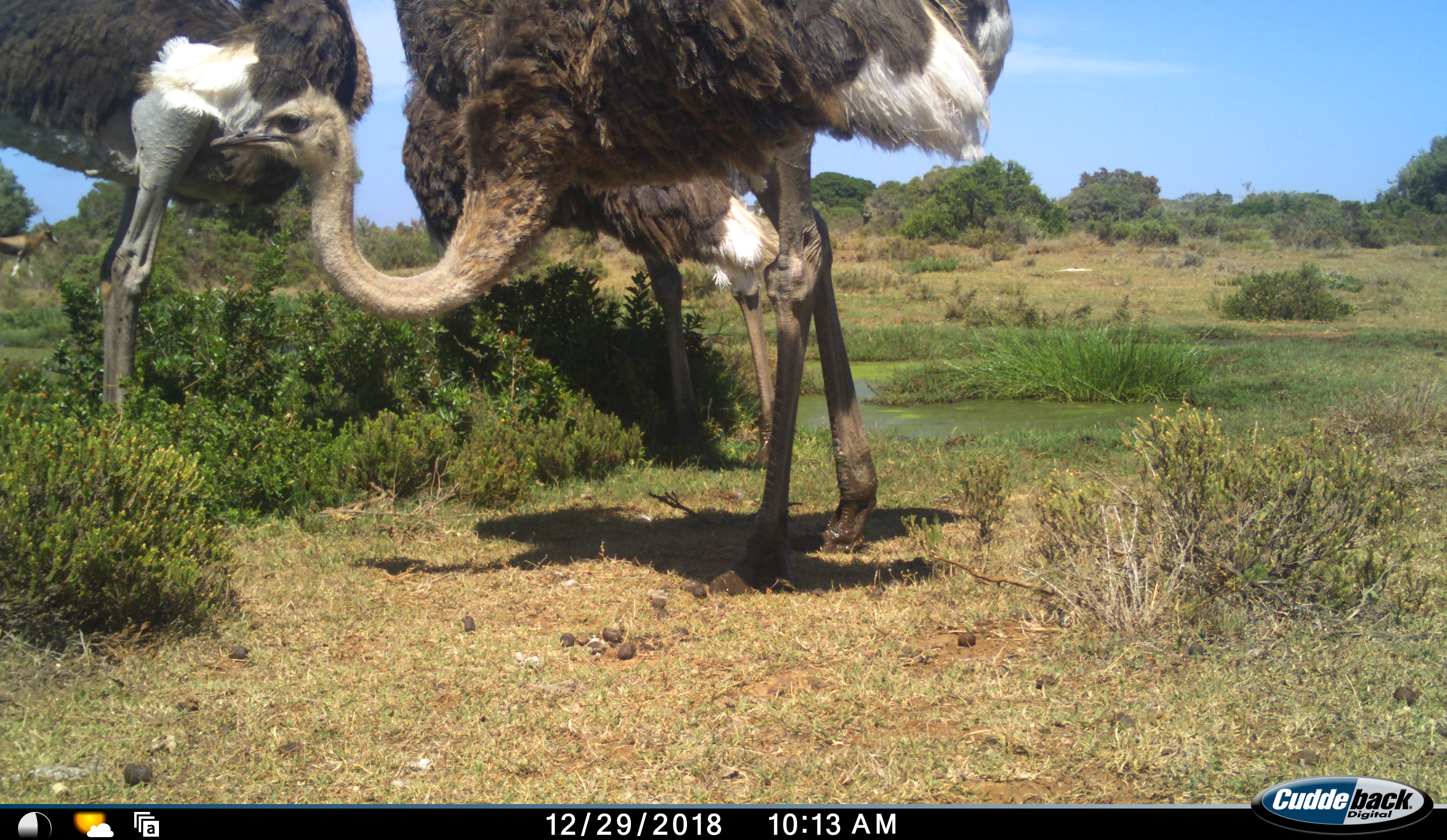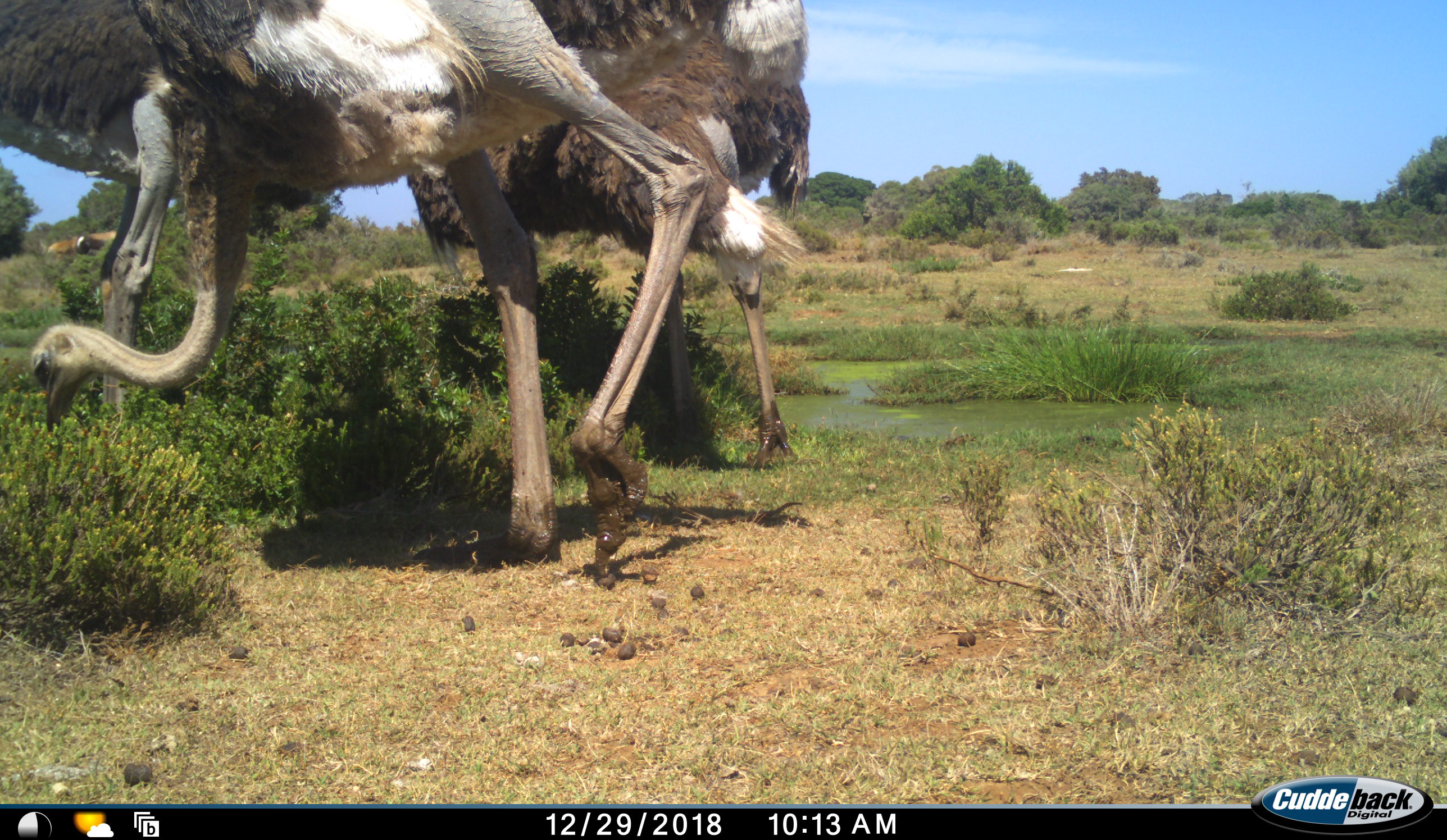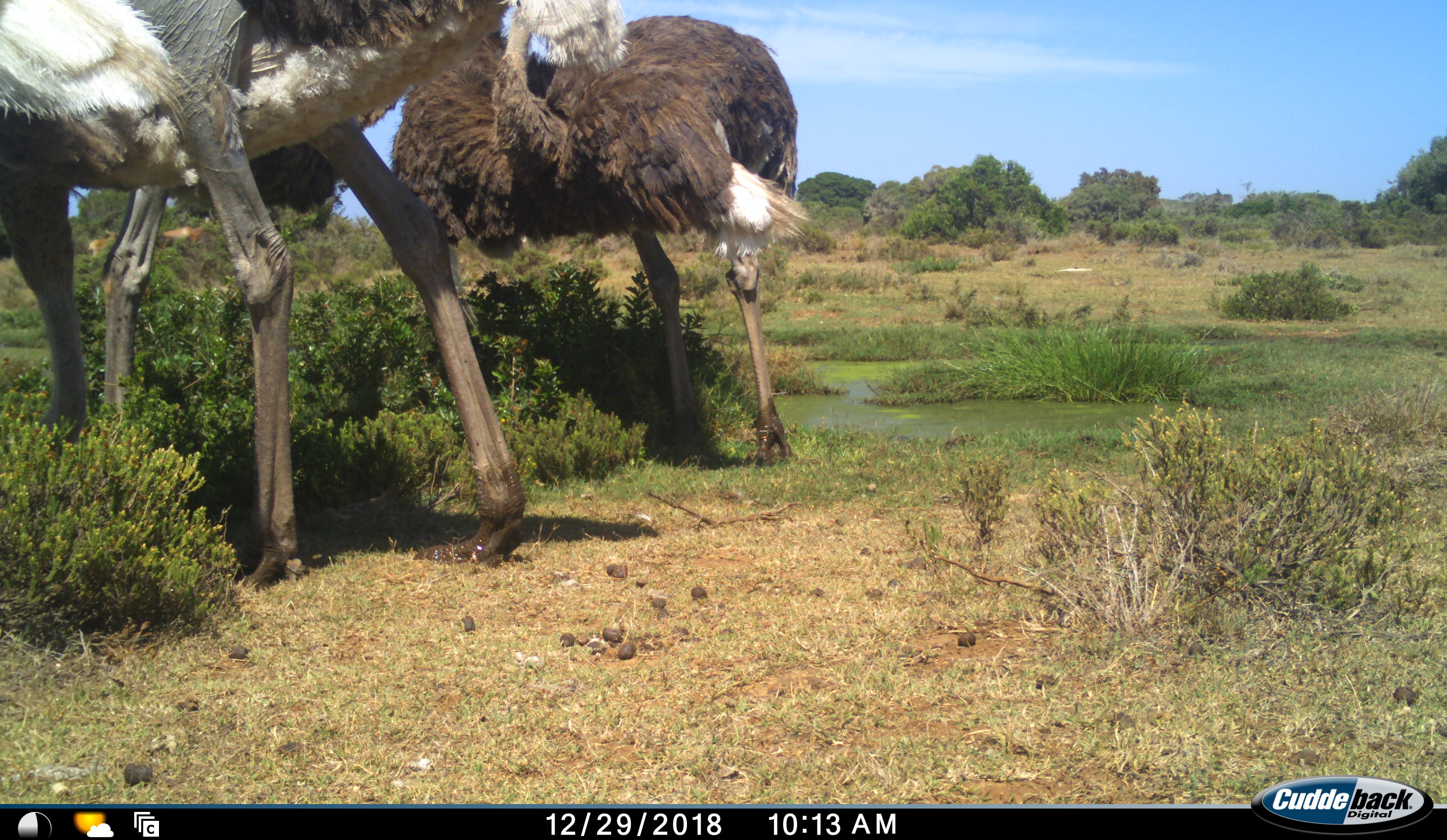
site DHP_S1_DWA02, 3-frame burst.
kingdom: Animalia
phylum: Chordata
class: Aves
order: Struthioniformes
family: Struthionidae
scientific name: Struthionidae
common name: ostrich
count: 3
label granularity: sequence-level